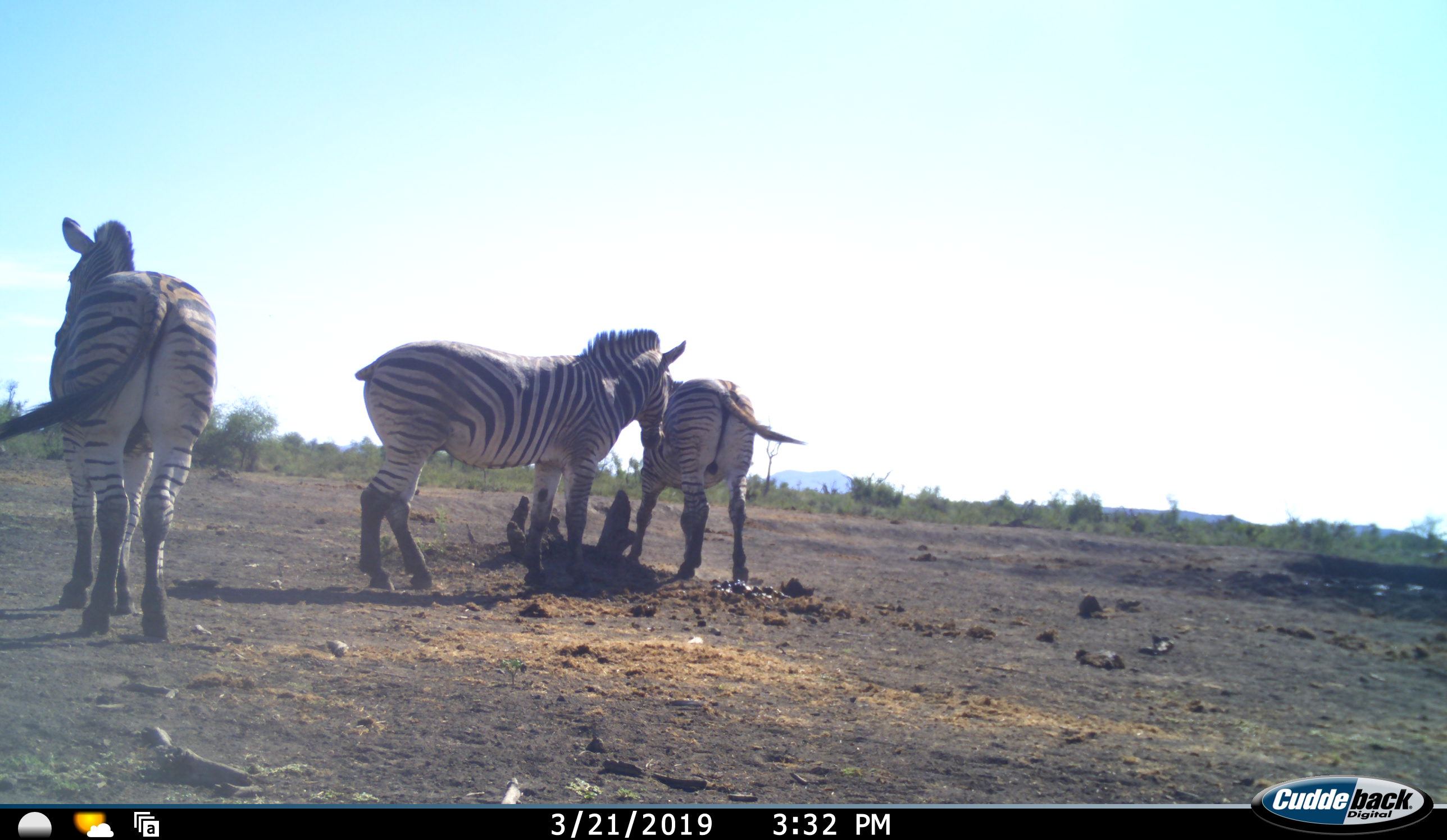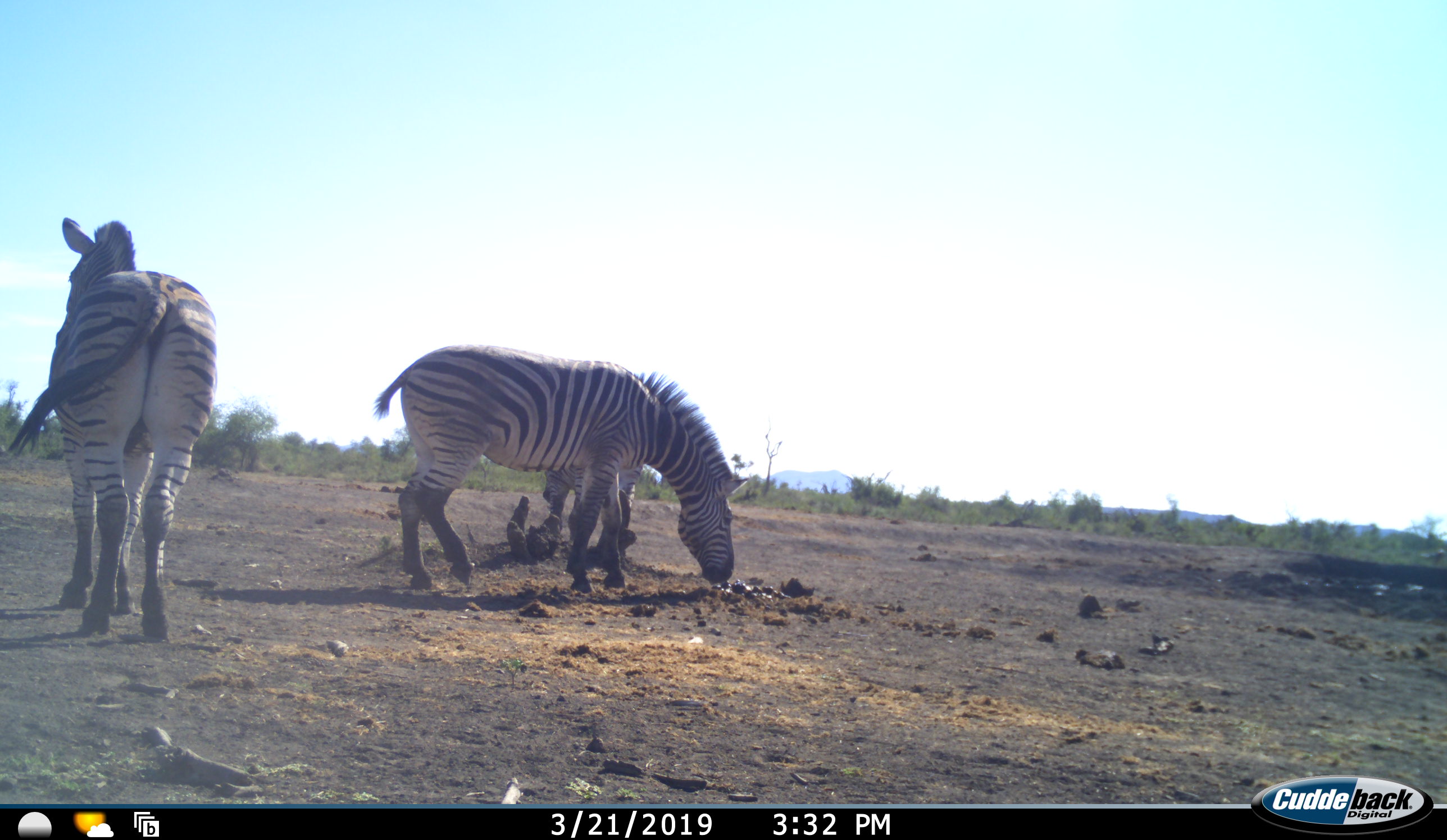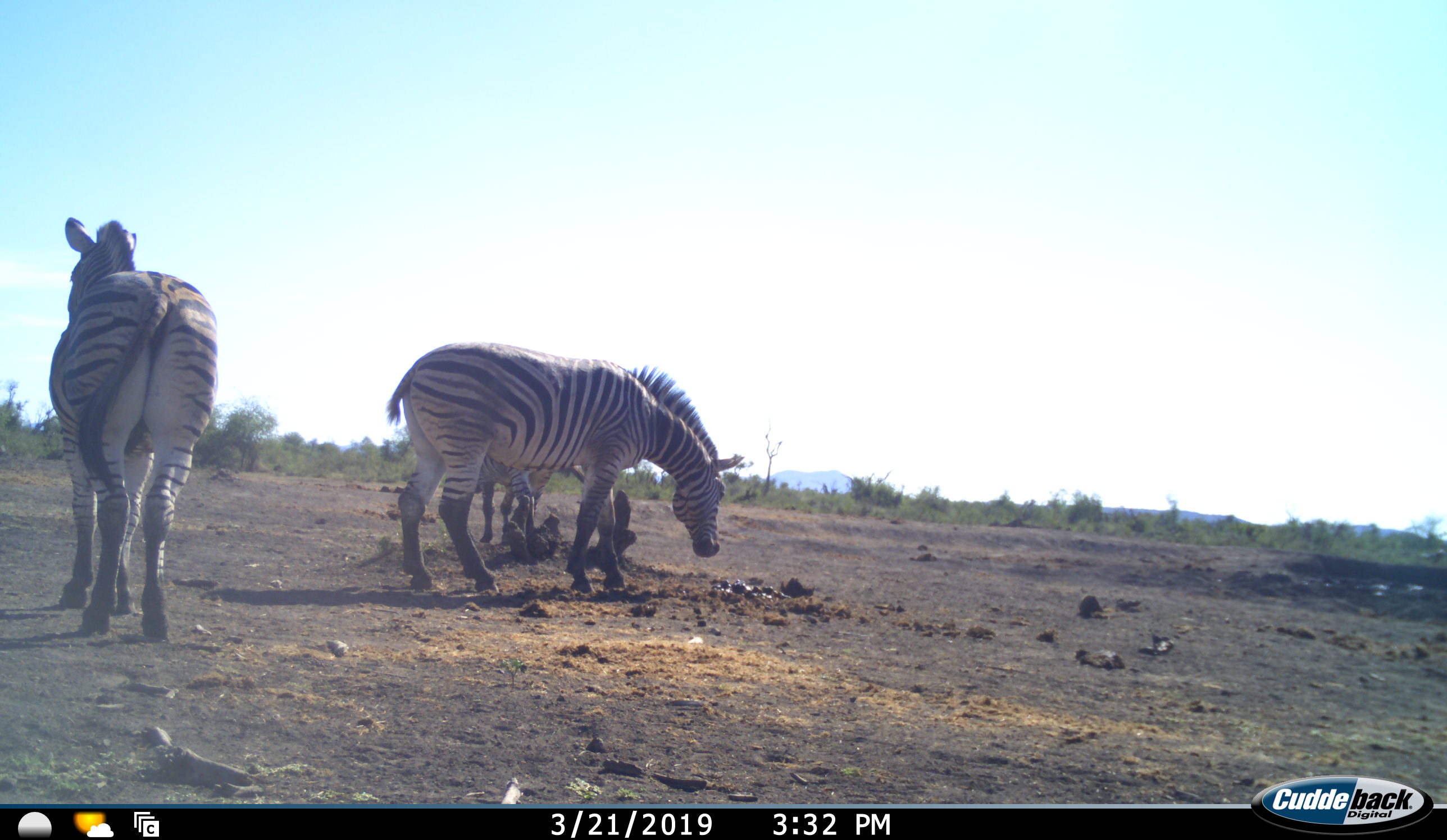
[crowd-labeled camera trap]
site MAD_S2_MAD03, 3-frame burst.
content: unidentified animal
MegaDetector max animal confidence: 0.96